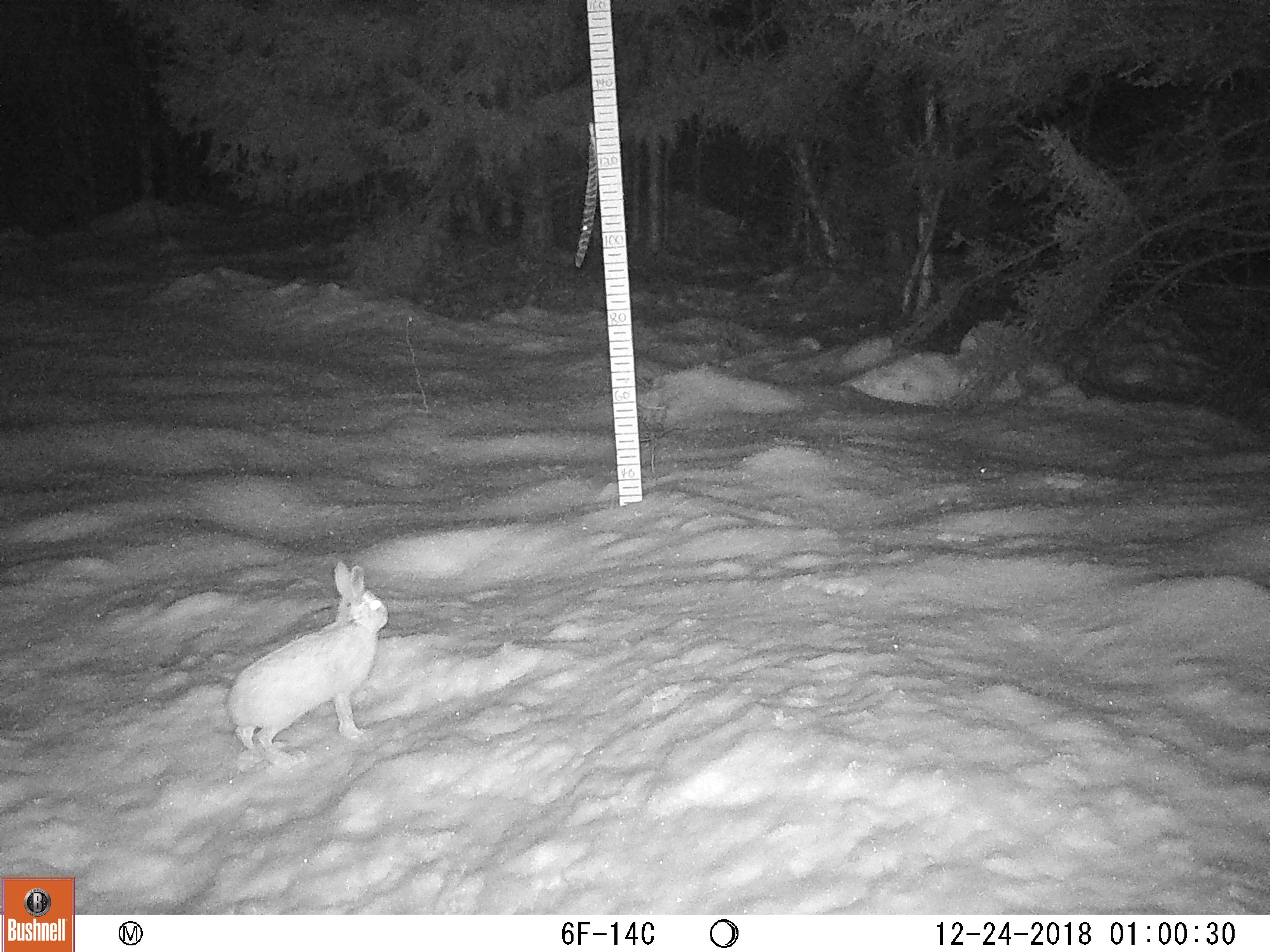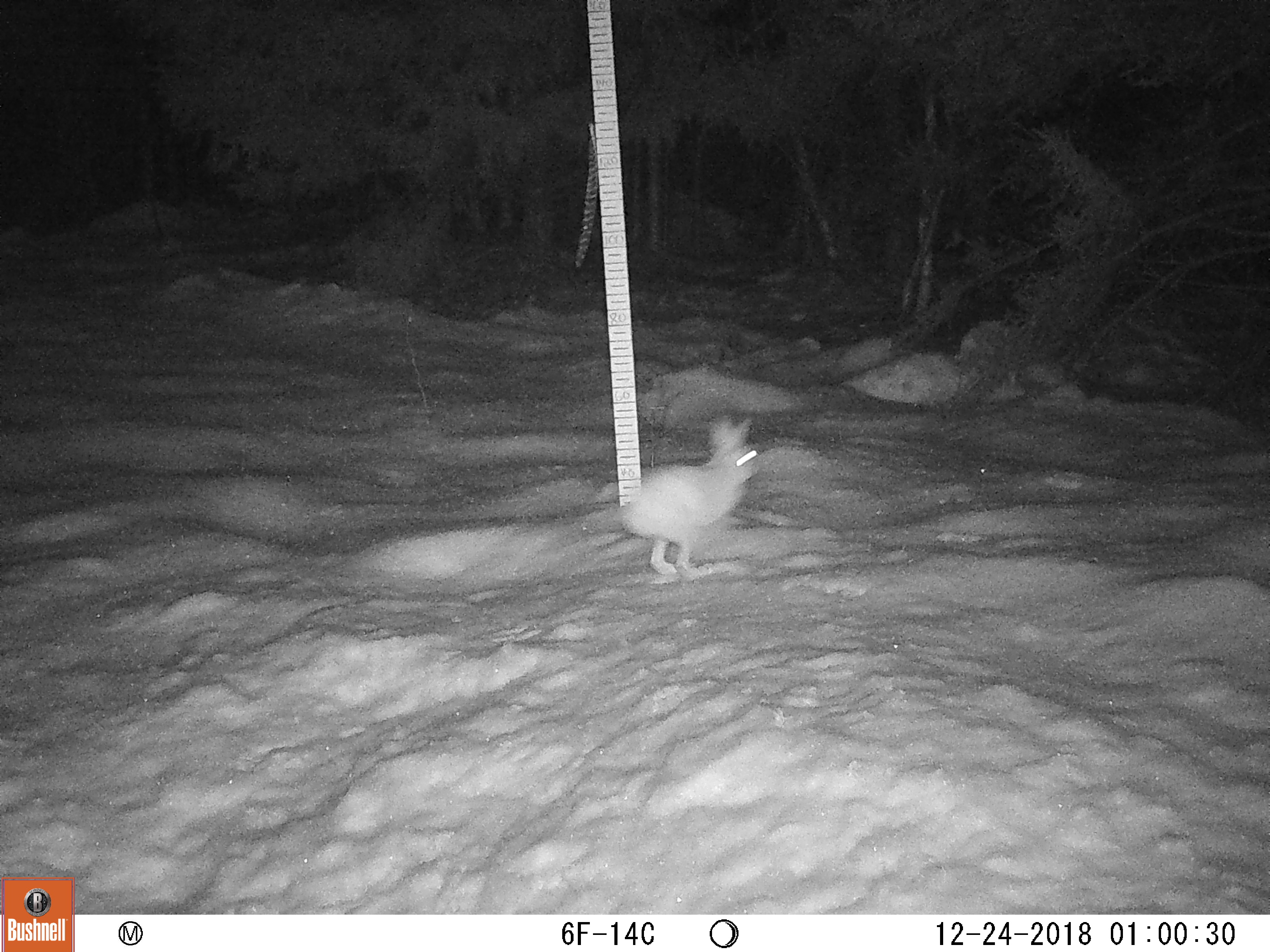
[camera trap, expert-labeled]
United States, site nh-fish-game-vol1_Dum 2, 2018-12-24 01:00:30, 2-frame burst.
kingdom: Animalia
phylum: Chordata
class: Mammalia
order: Lagomorpha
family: Leporidae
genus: Lepus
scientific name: Lepus americanus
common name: snowshoe hare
Snowshoe hare (Lepus americanus).